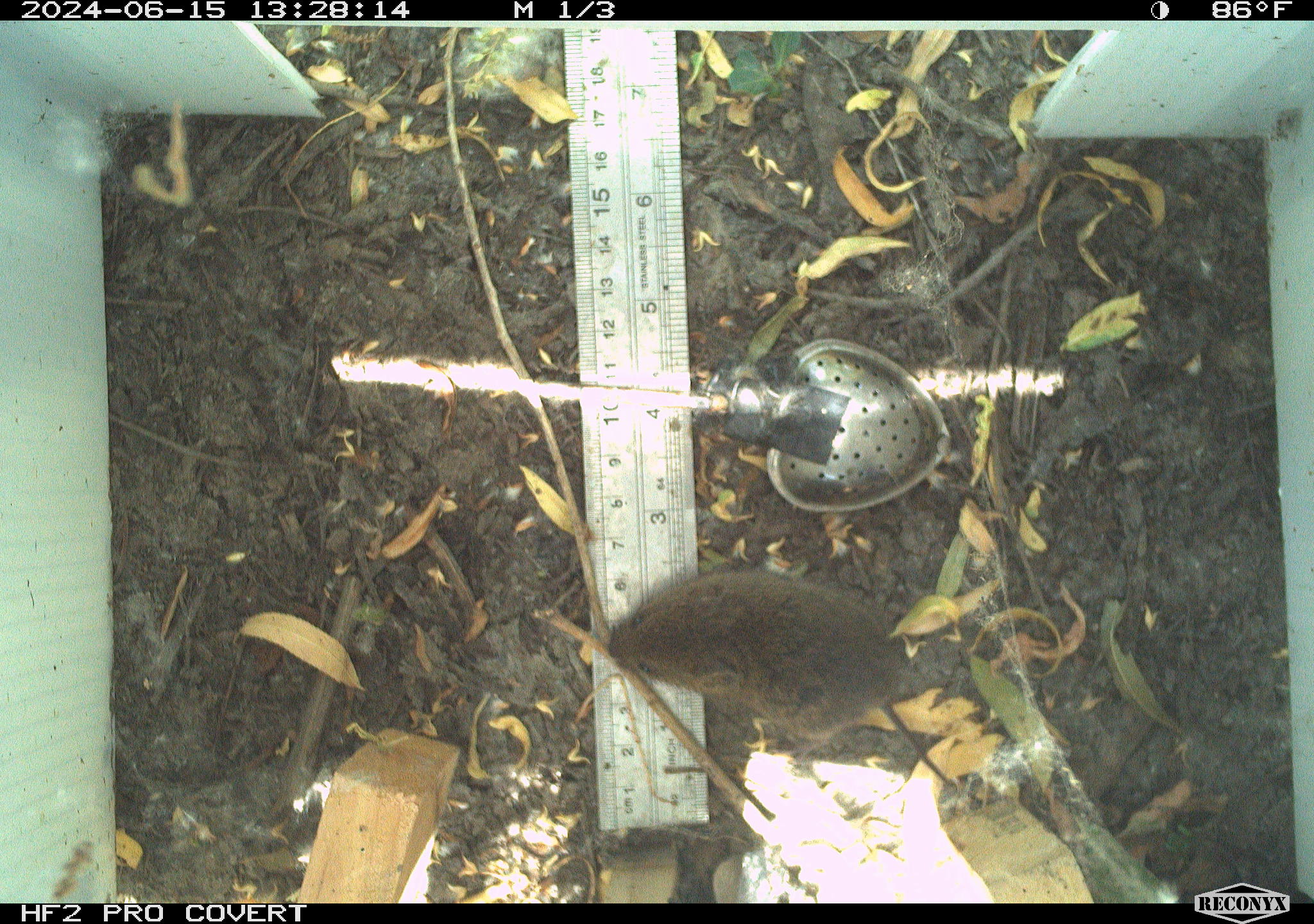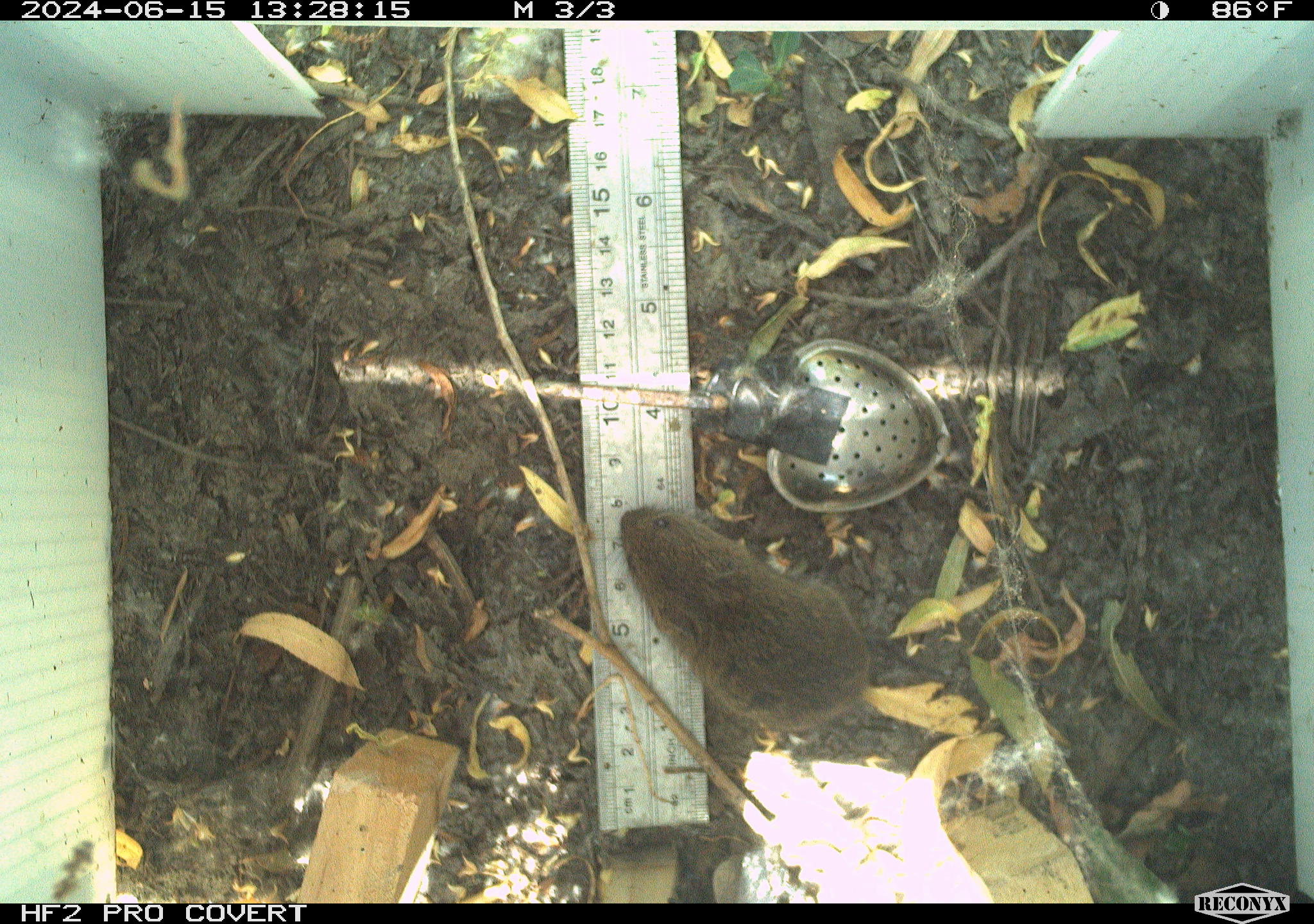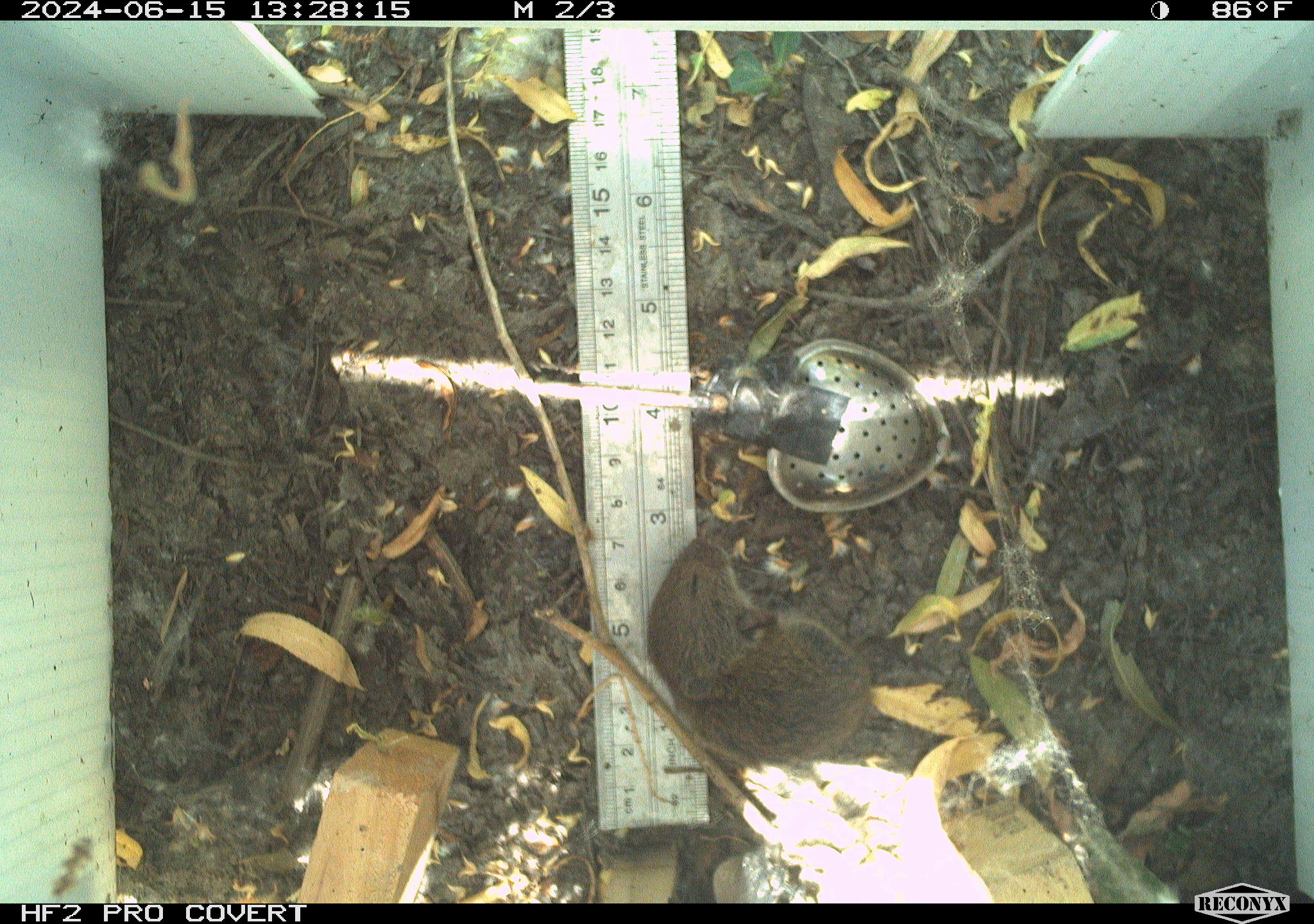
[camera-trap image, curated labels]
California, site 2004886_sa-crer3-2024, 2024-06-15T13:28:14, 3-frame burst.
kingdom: Animalia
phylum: Chordata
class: Mammalia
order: Rodentia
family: Cricetidae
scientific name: Arvicolinae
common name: voles, lemmings, and muskrats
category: arvicolinae subfamily